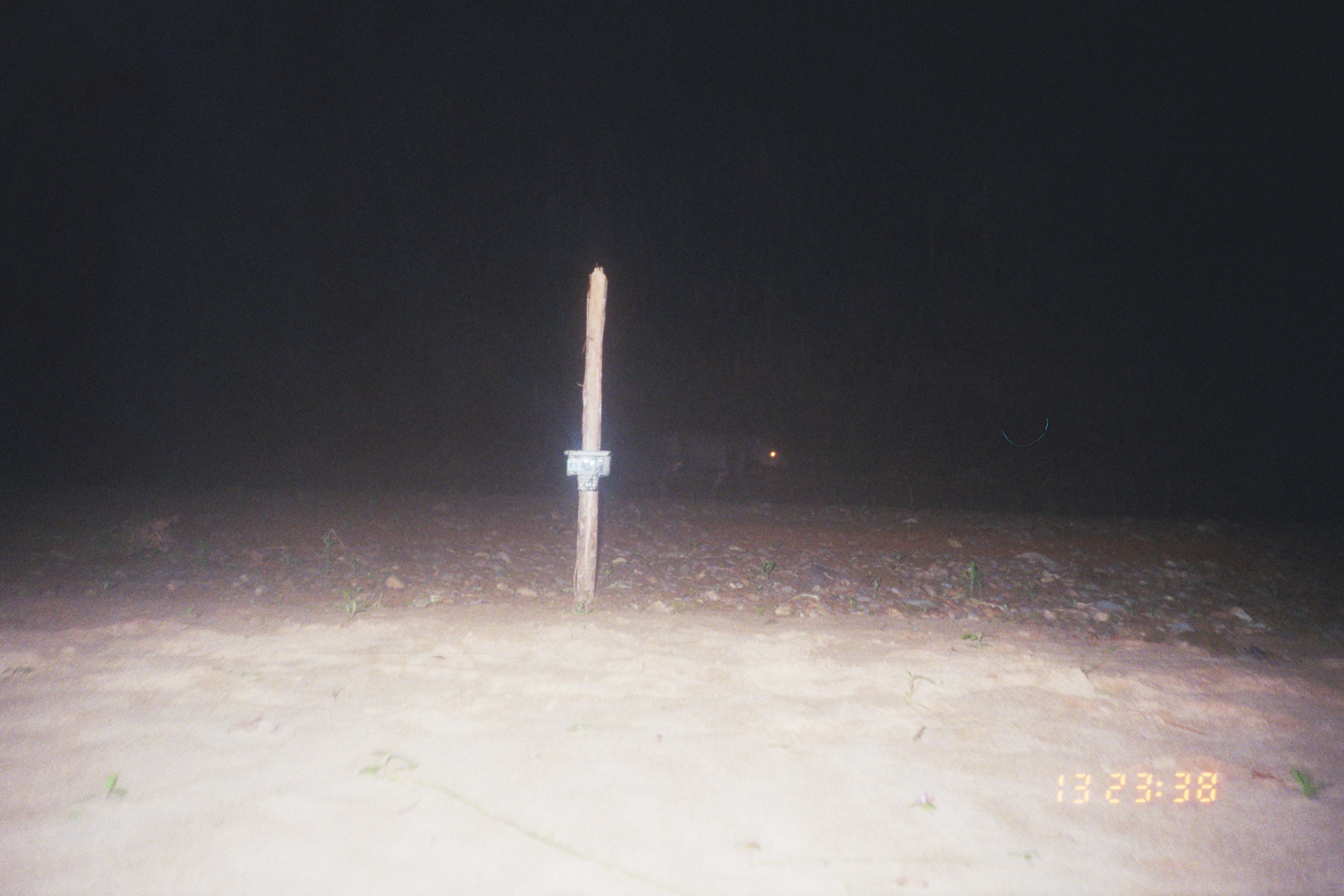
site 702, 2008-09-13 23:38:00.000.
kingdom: Animalia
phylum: Chordata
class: Mammalia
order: Perissodactyla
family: Tapiridae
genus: Tapirus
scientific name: Tapirus terrestris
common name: south american tapir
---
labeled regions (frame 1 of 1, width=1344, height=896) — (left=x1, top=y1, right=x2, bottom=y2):
tapirus terrestris: (left=653, top=422, right=788, bottom=512)